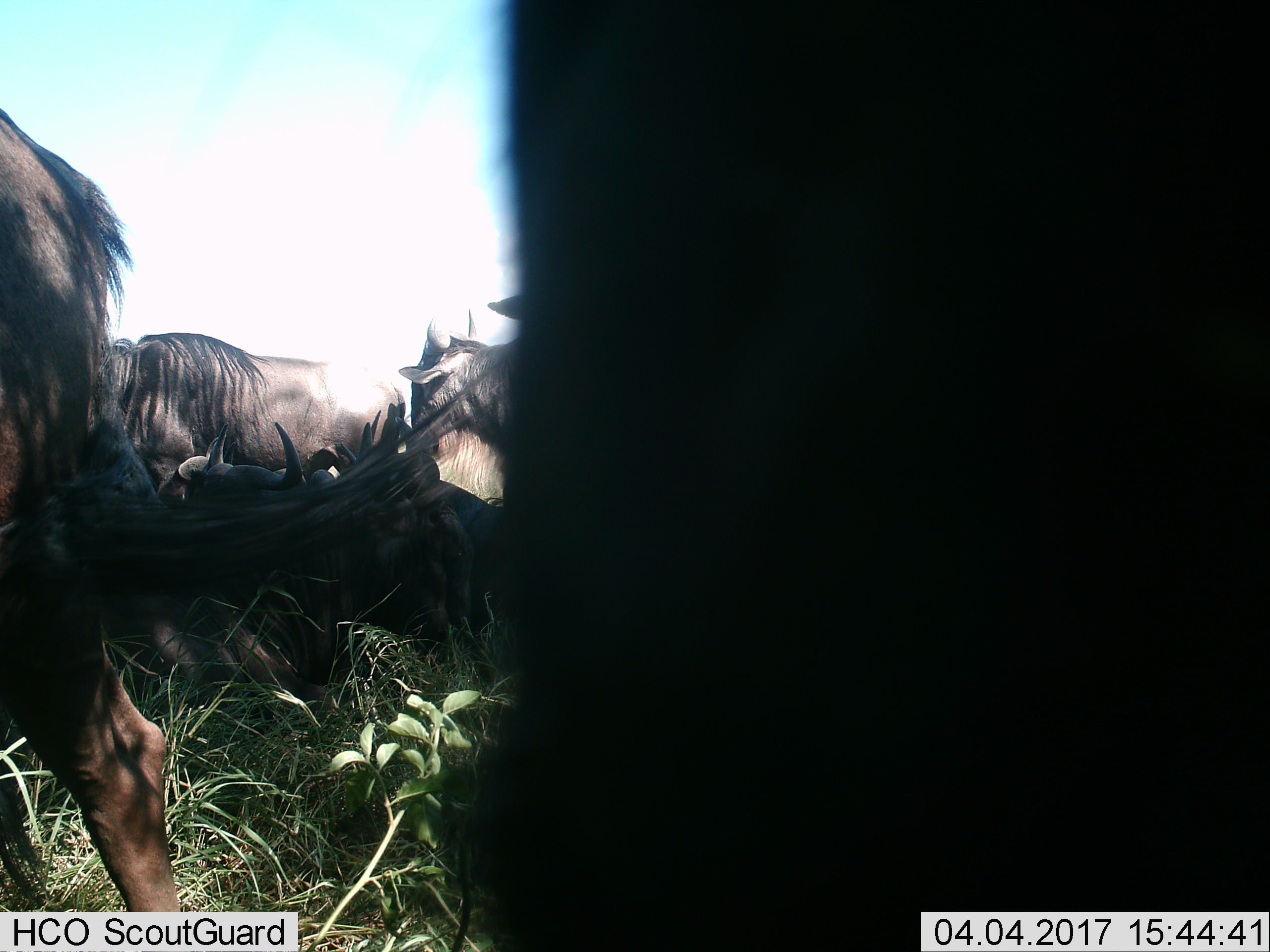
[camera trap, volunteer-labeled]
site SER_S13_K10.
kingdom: Animalia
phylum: Chordata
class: Mammalia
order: Artiodactyla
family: Bovidae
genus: Connochaetes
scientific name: Connochaetes taurinus taurinus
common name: blue wildebeest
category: wildebeestblue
Wildebeestblue (blue wildebeest) (Connochaetes taurinus taurinus), count 6. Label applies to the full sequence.